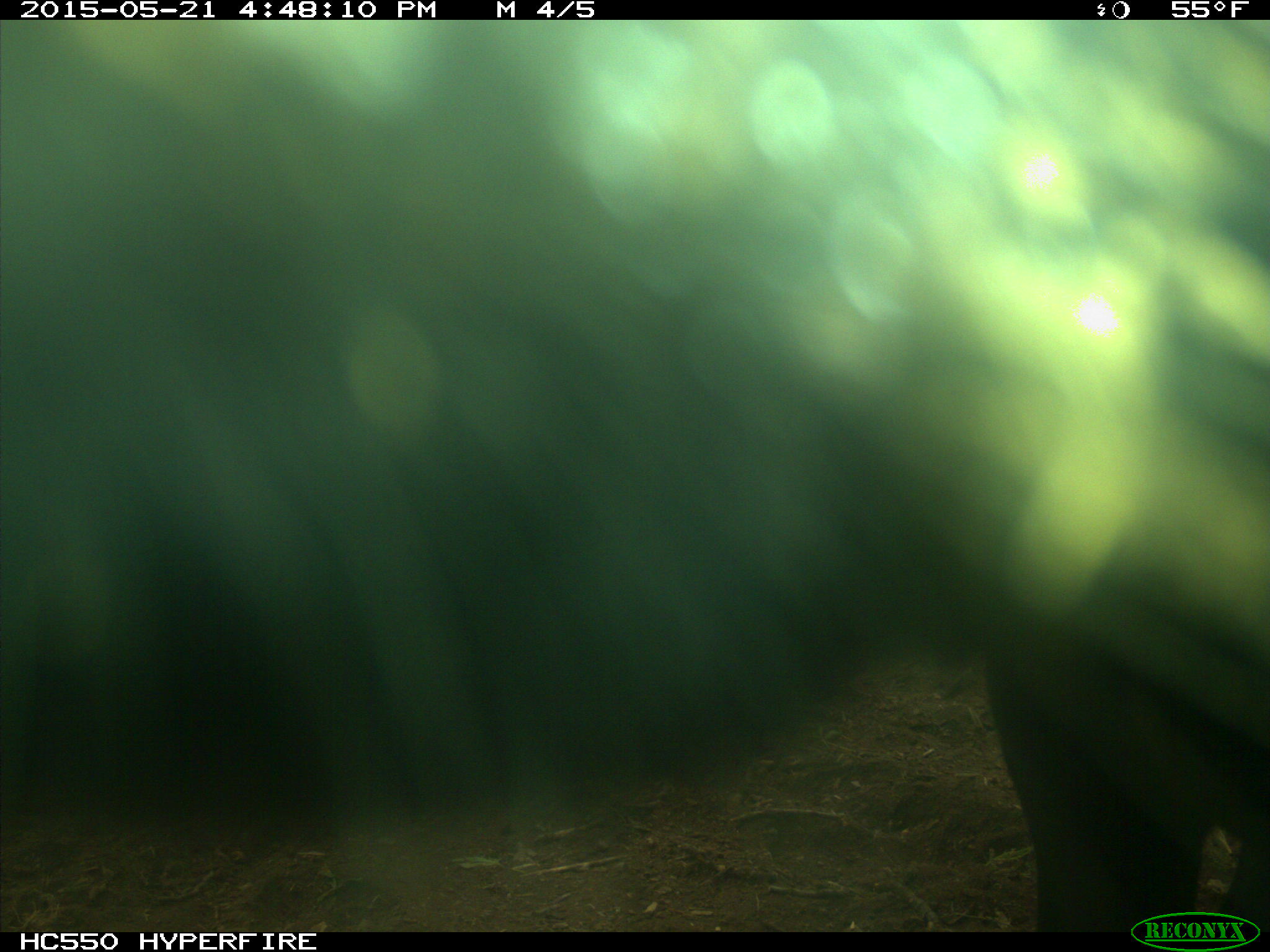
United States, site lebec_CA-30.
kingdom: Animalia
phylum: Chordata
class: Mammalia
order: Artiodactyla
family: Bovidae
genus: Bos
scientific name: Bos taurus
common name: domestic cow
Bos taurus (domestic cow).